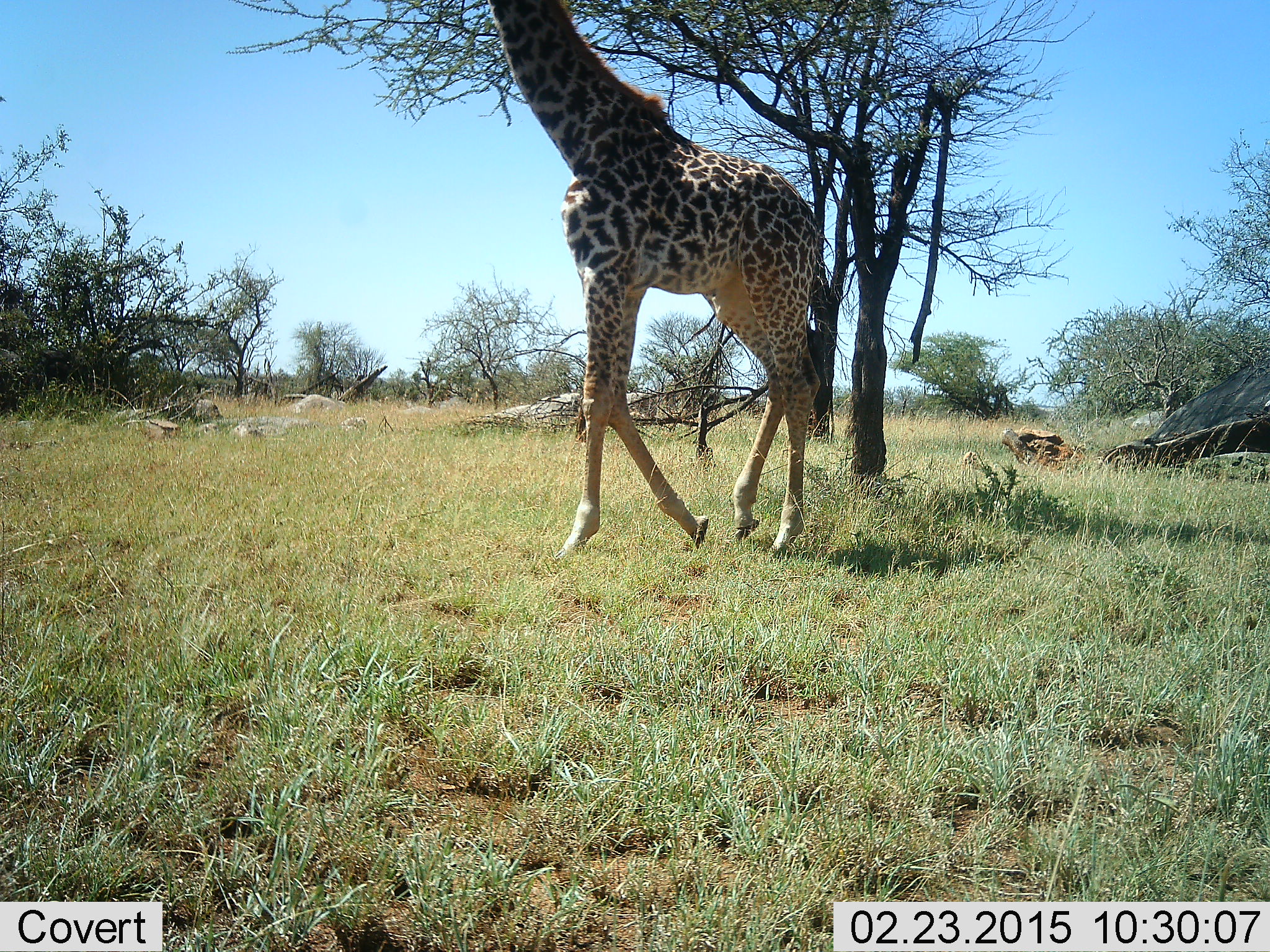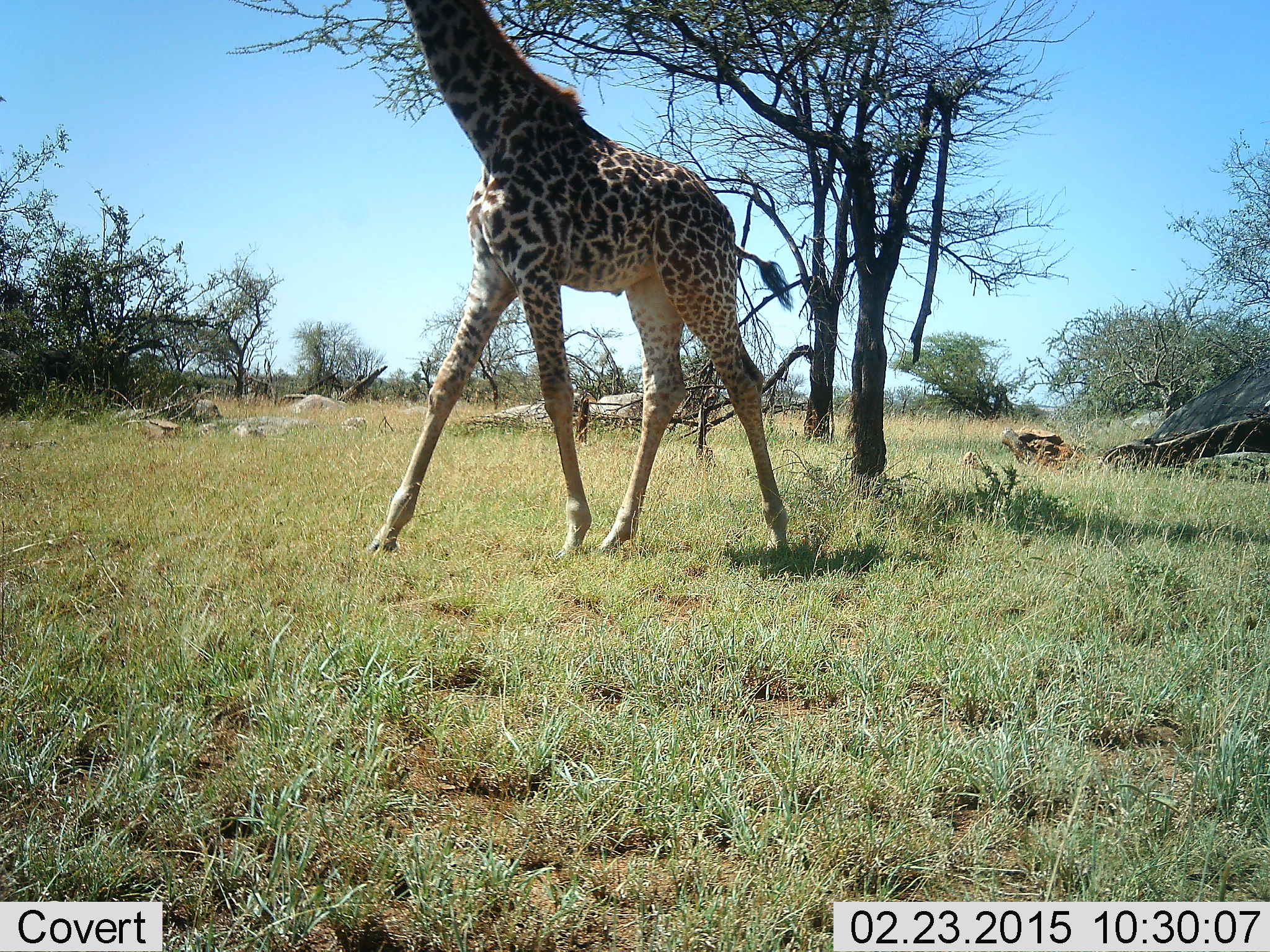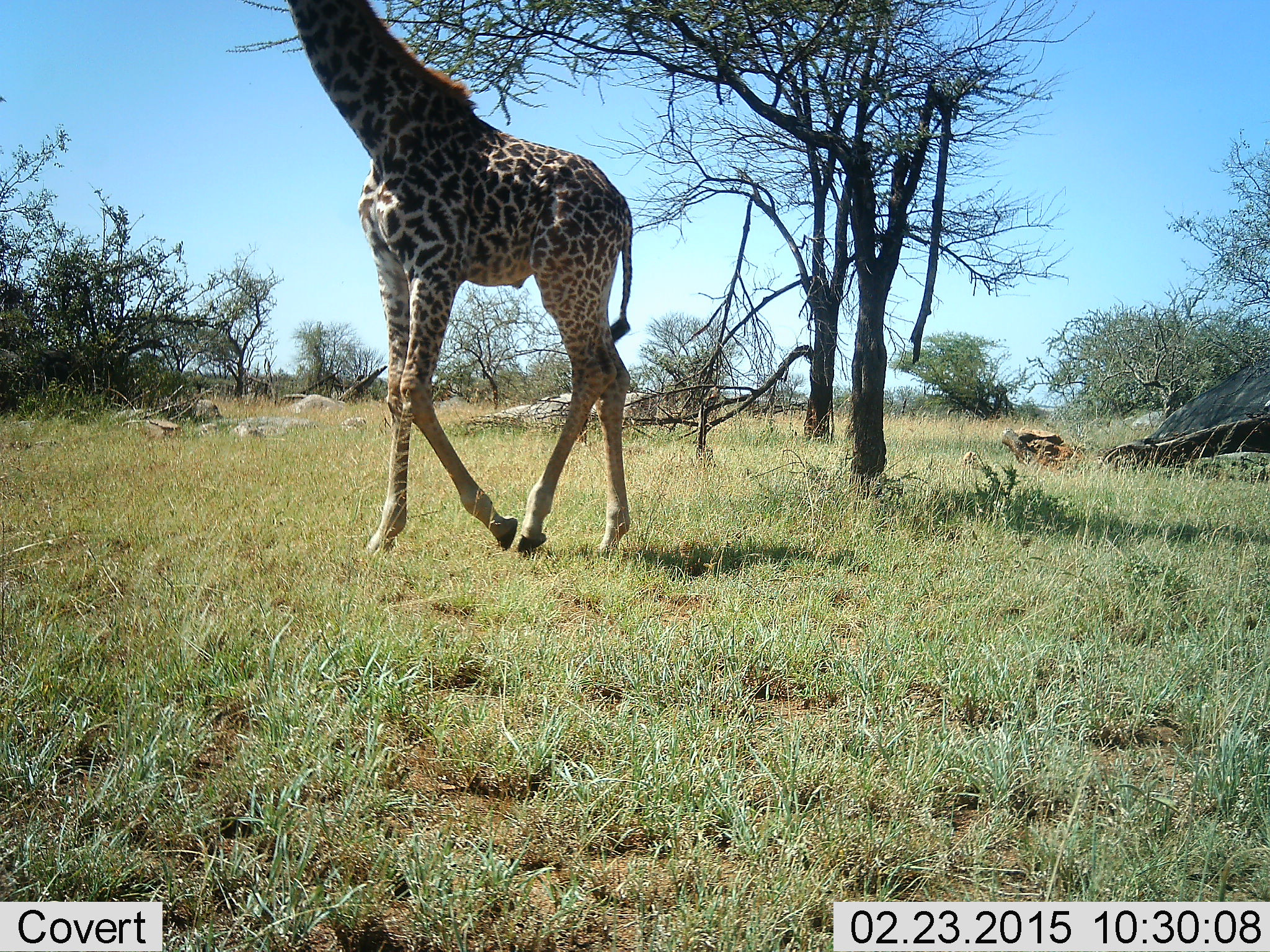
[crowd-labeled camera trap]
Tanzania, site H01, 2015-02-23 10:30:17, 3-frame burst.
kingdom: Animalia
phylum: Chordata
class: Mammalia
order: Artiodactyla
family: Giraffidae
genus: Giraffa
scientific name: Giraffa camelopardalis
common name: giraffe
Giraffe (Giraffa camelopardalis), count 1. Behavior (volunteer vote fractions): standing 10%, resting 0%, moving 90%, interacting 0%. Young present (vote fraction): 0%. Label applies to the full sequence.